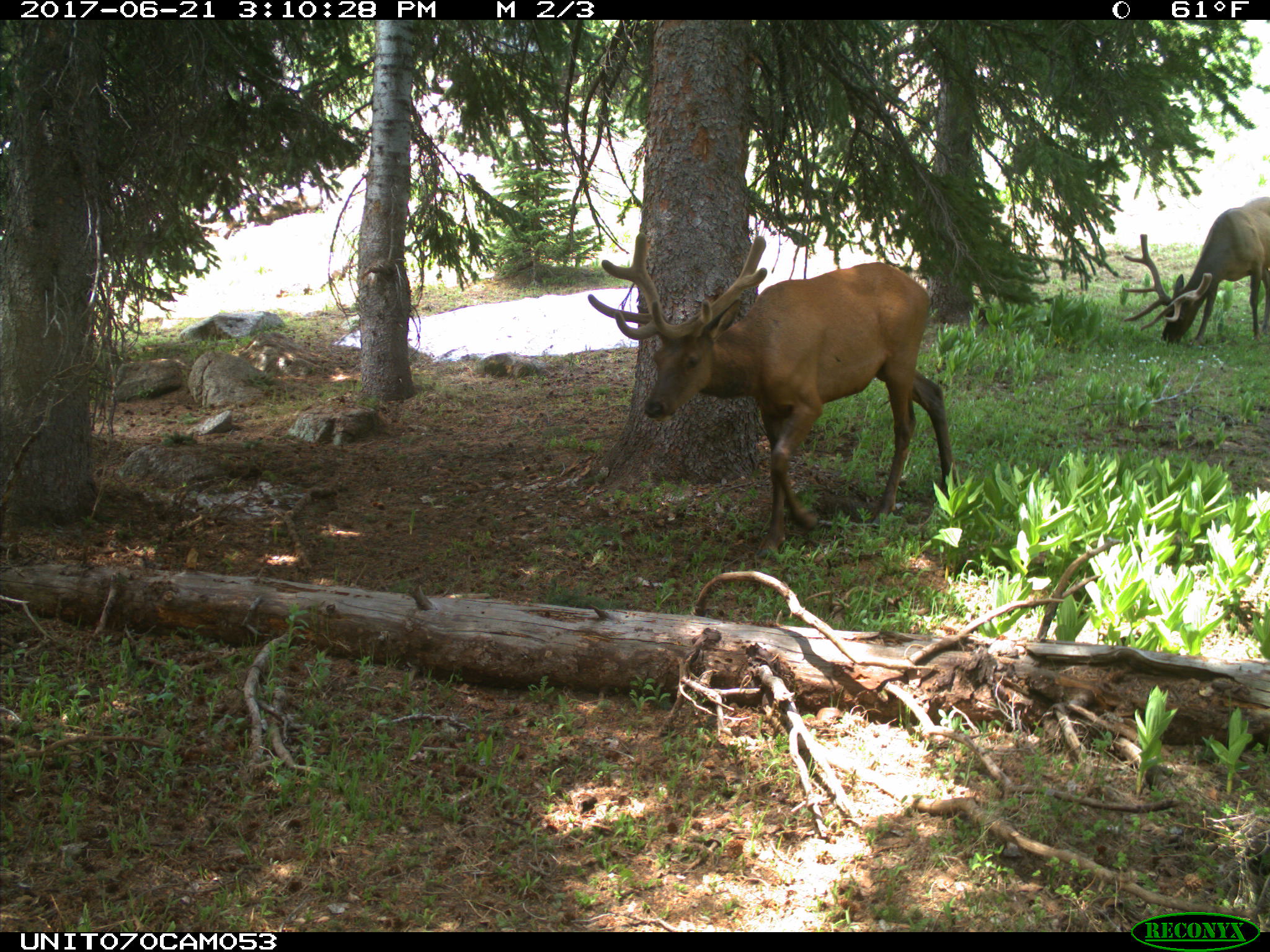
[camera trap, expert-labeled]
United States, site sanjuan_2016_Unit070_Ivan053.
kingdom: Animalia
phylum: Chordata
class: Mammalia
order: Artiodactyla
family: Cervidae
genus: Cervus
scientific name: Cervus elaphus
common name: red deer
Cervus elaphus (red deer).